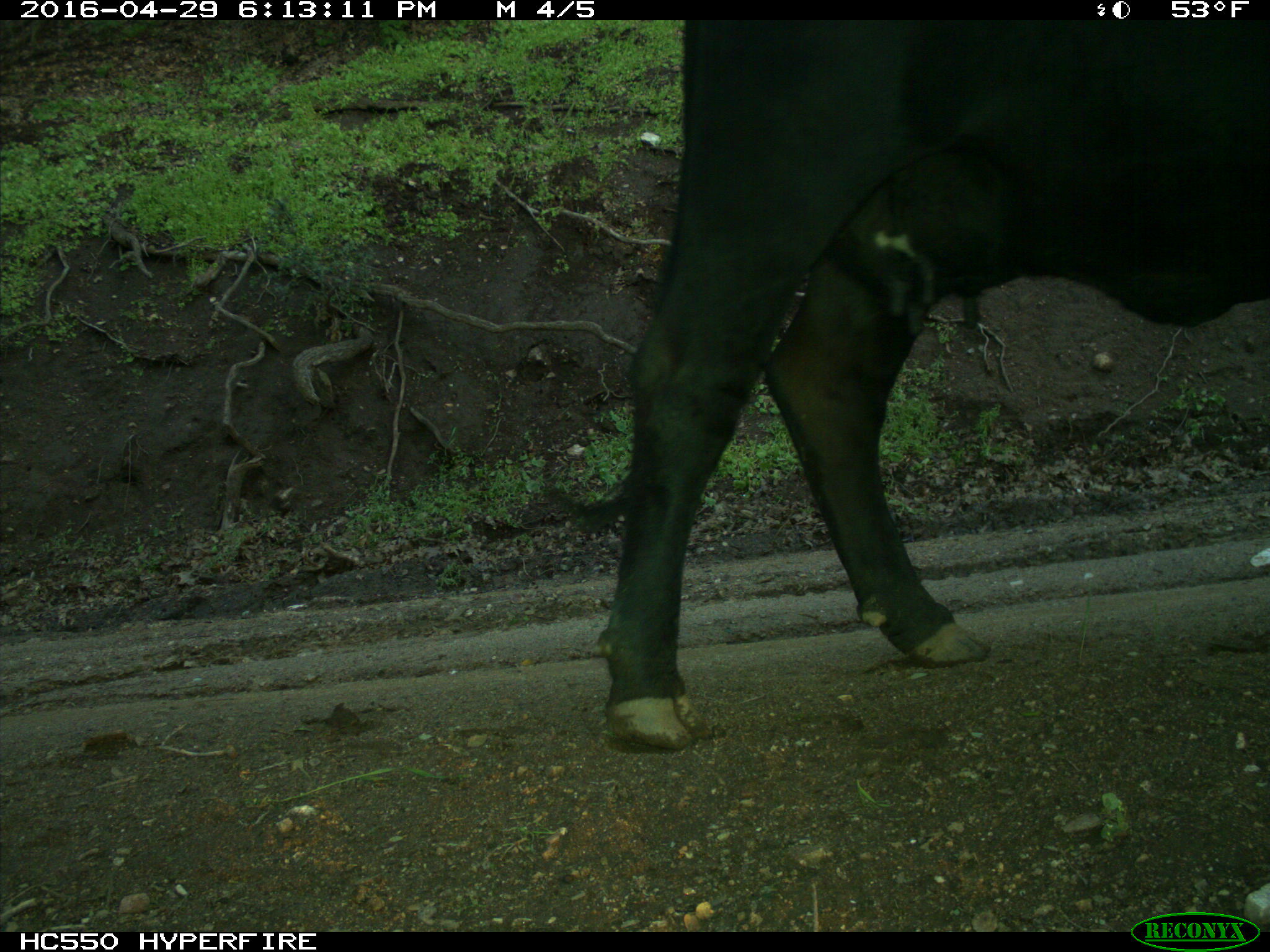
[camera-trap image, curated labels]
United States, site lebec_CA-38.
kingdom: Animalia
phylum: Chordata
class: Mammalia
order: Artiodactyla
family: Bovidae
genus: Bos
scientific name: Bos taurus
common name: domestic cow